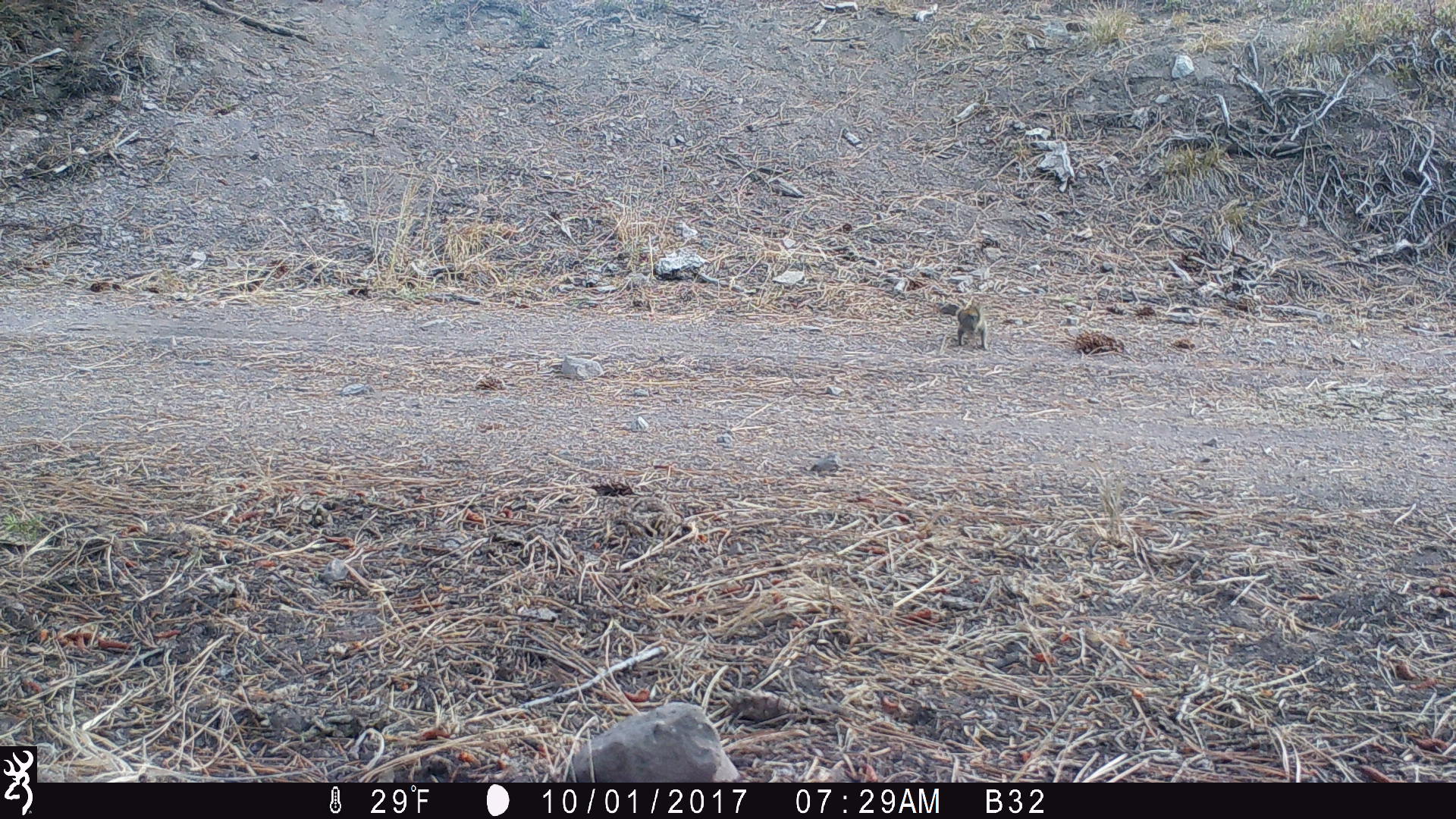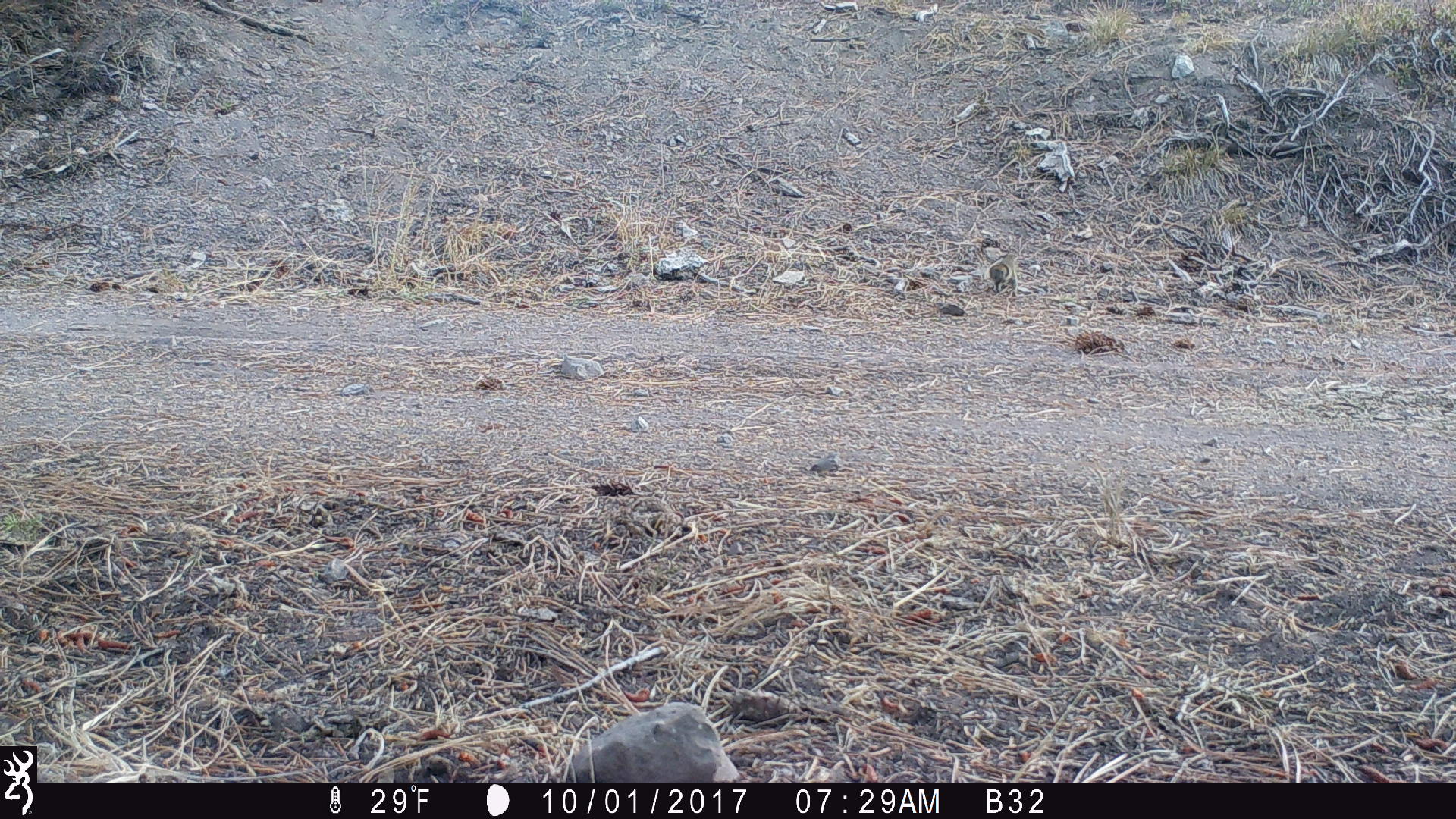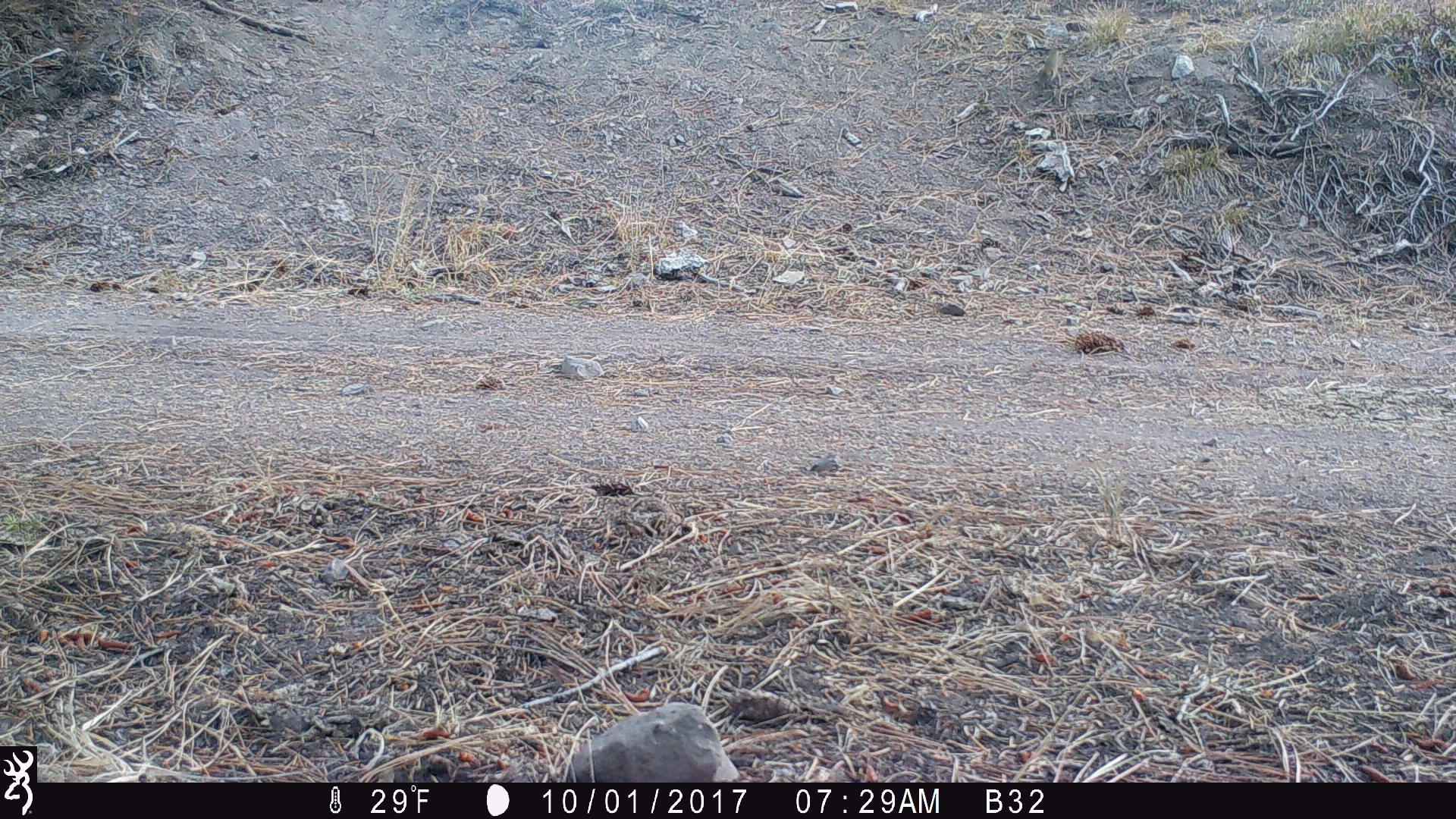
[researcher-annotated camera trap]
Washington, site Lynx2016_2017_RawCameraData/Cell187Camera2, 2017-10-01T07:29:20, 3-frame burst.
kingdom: Animalia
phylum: Chordata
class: Mammalia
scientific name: Mammalia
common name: small mammal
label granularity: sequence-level